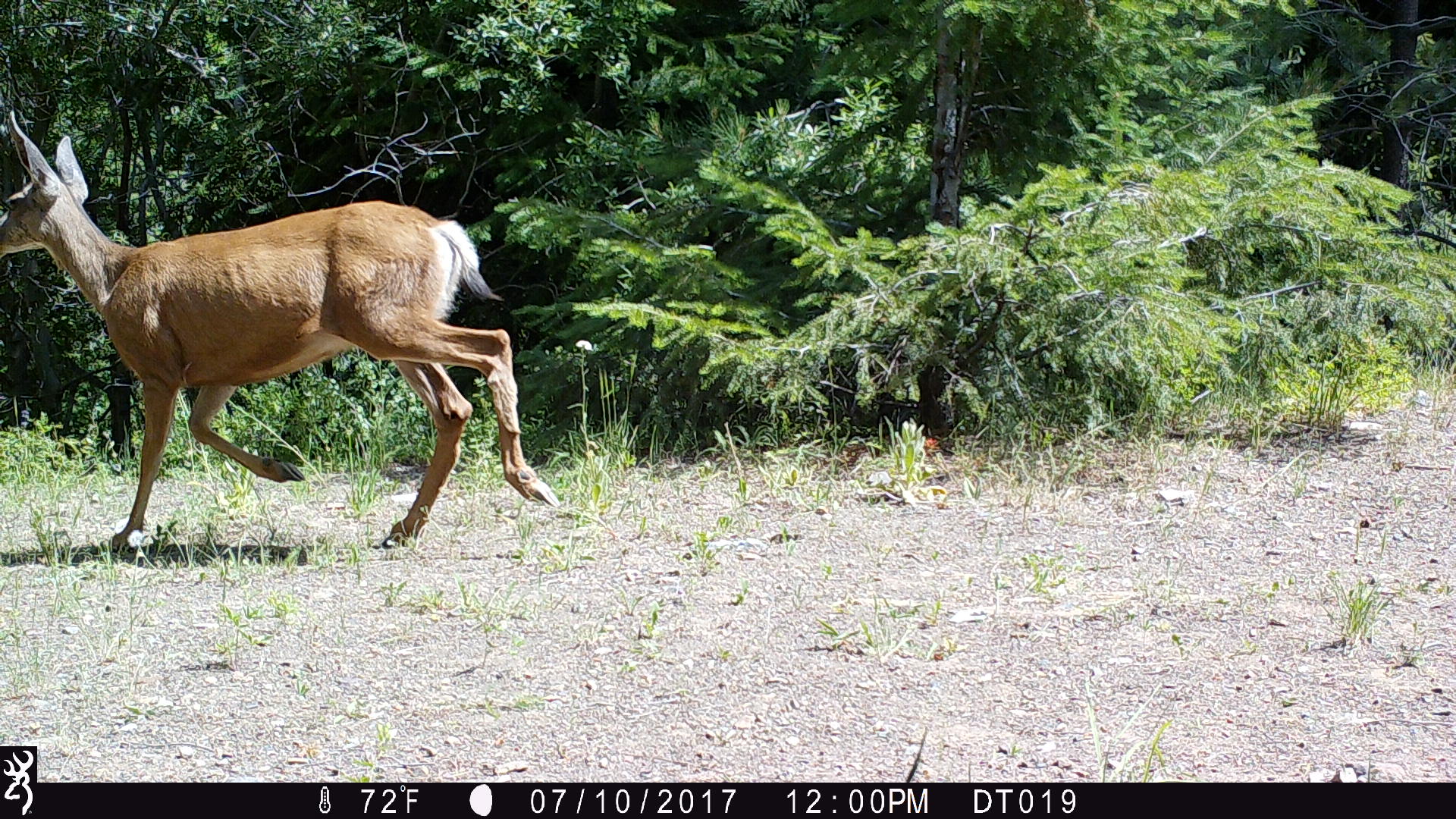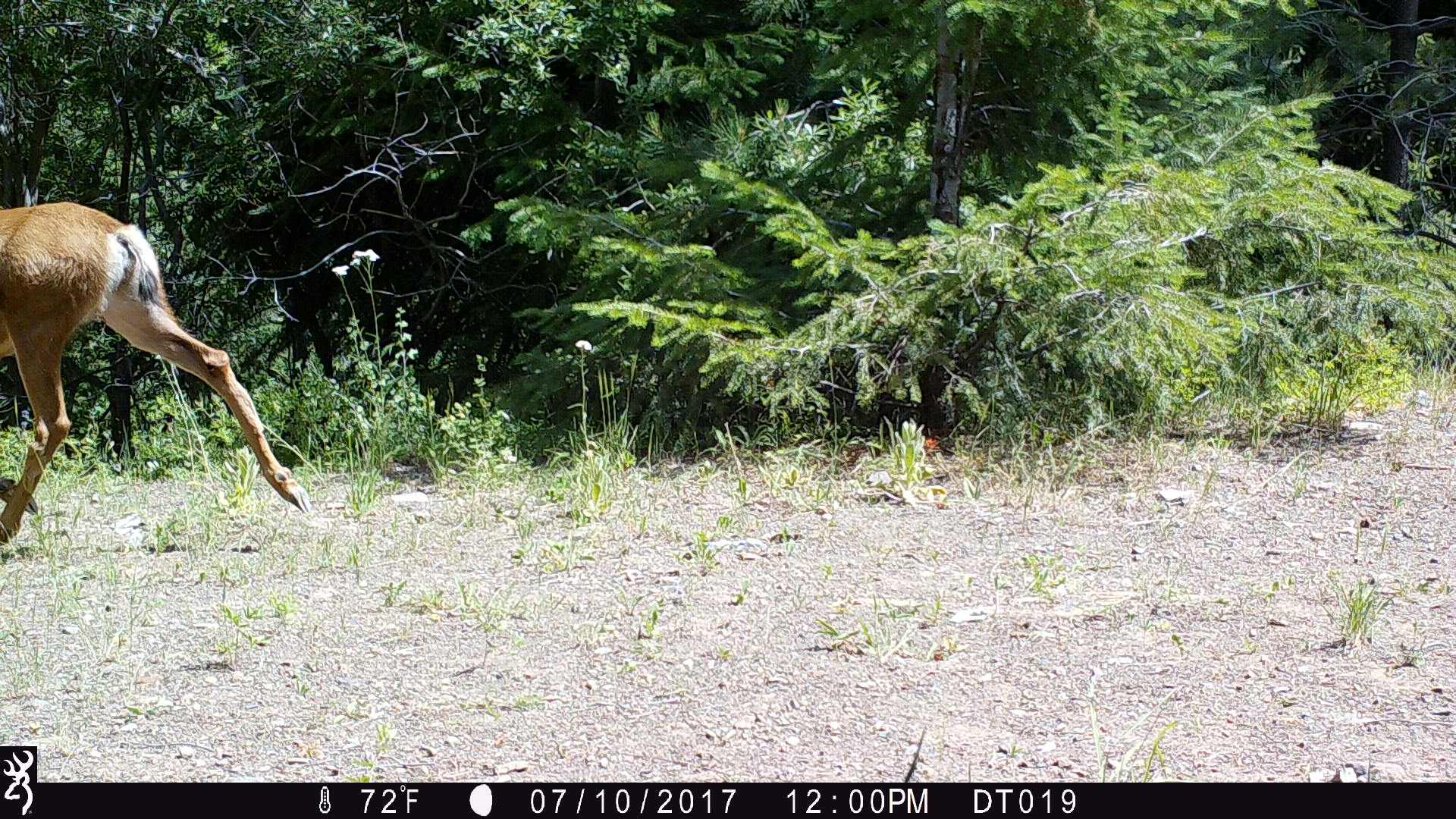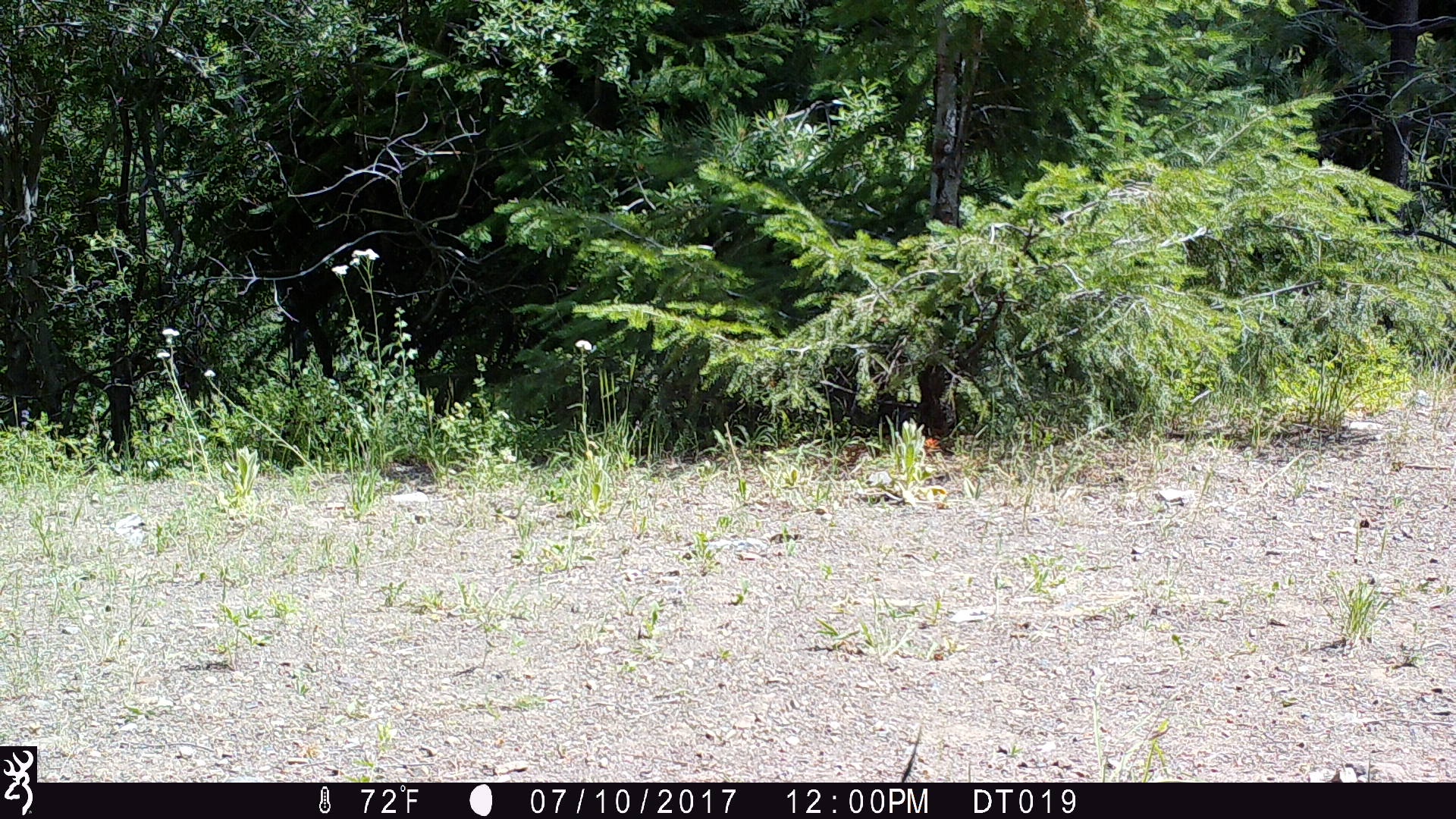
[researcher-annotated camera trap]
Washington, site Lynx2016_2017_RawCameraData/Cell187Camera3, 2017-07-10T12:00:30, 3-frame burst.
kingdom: Animalia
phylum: Chordata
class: Mammalia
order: Artiodactyla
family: Cervidae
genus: Odocoileus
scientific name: Odocoileus hemionus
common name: mule deer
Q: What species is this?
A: Odocoileus hemionus (mule deer).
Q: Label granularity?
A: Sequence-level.